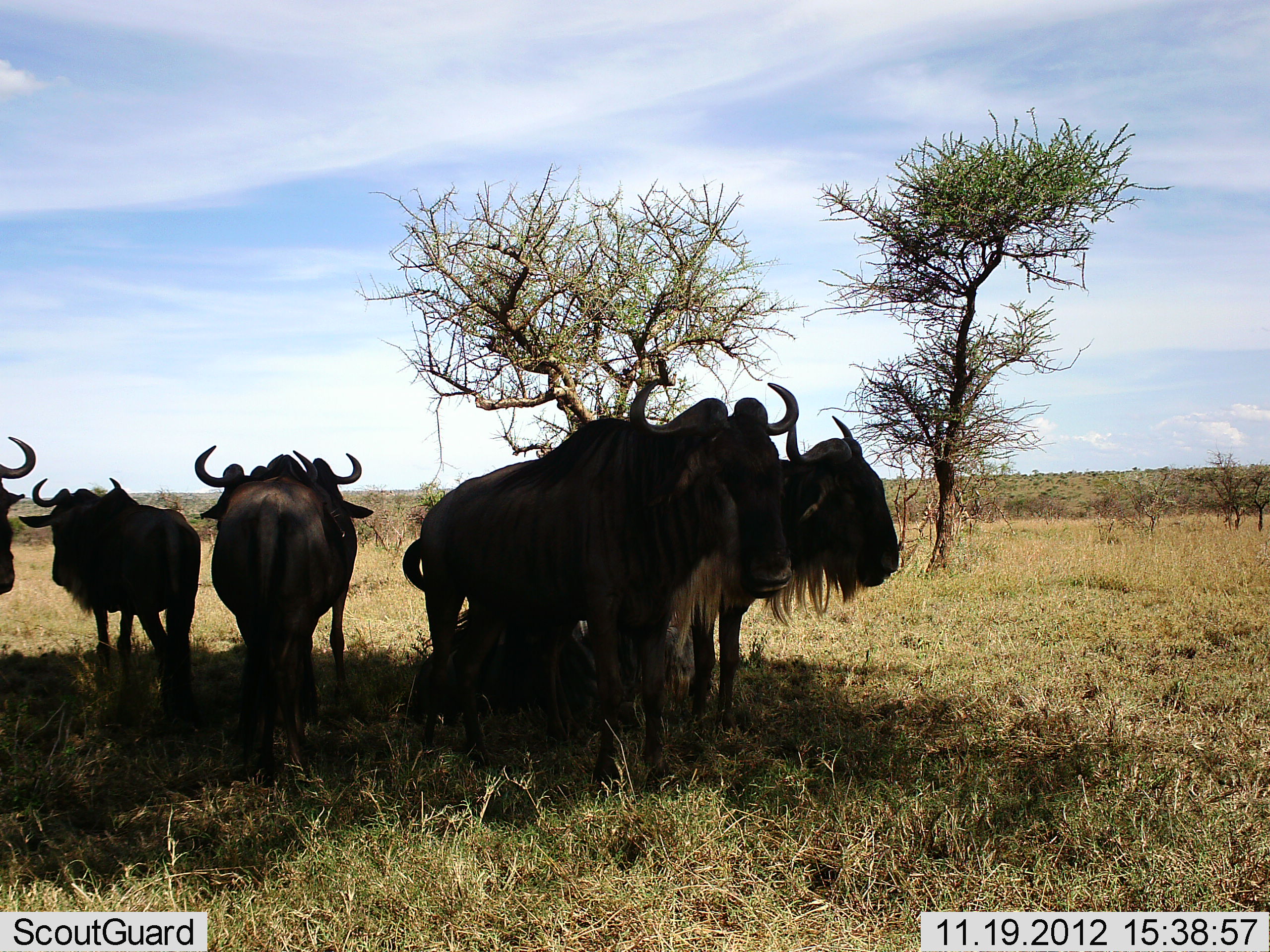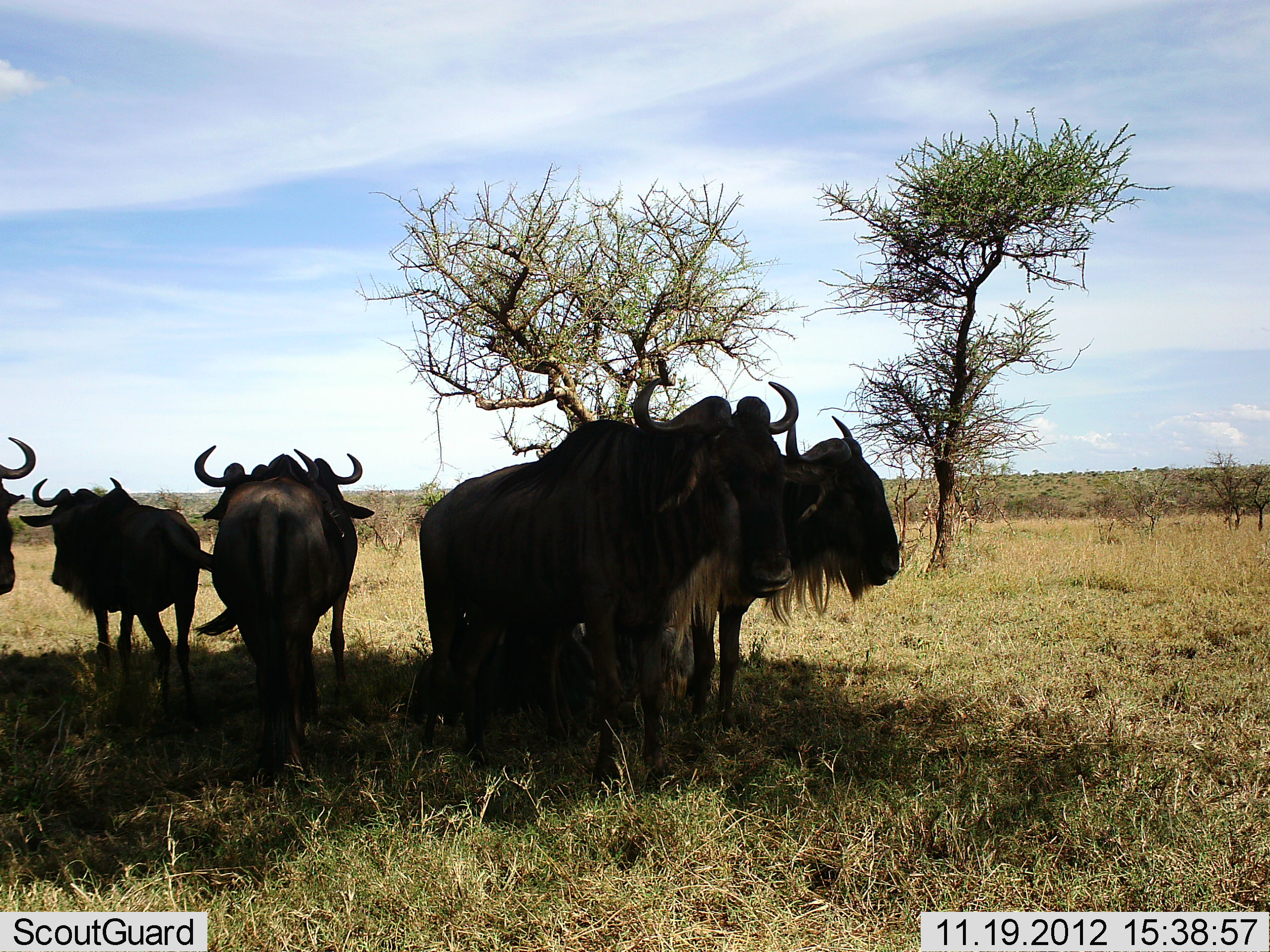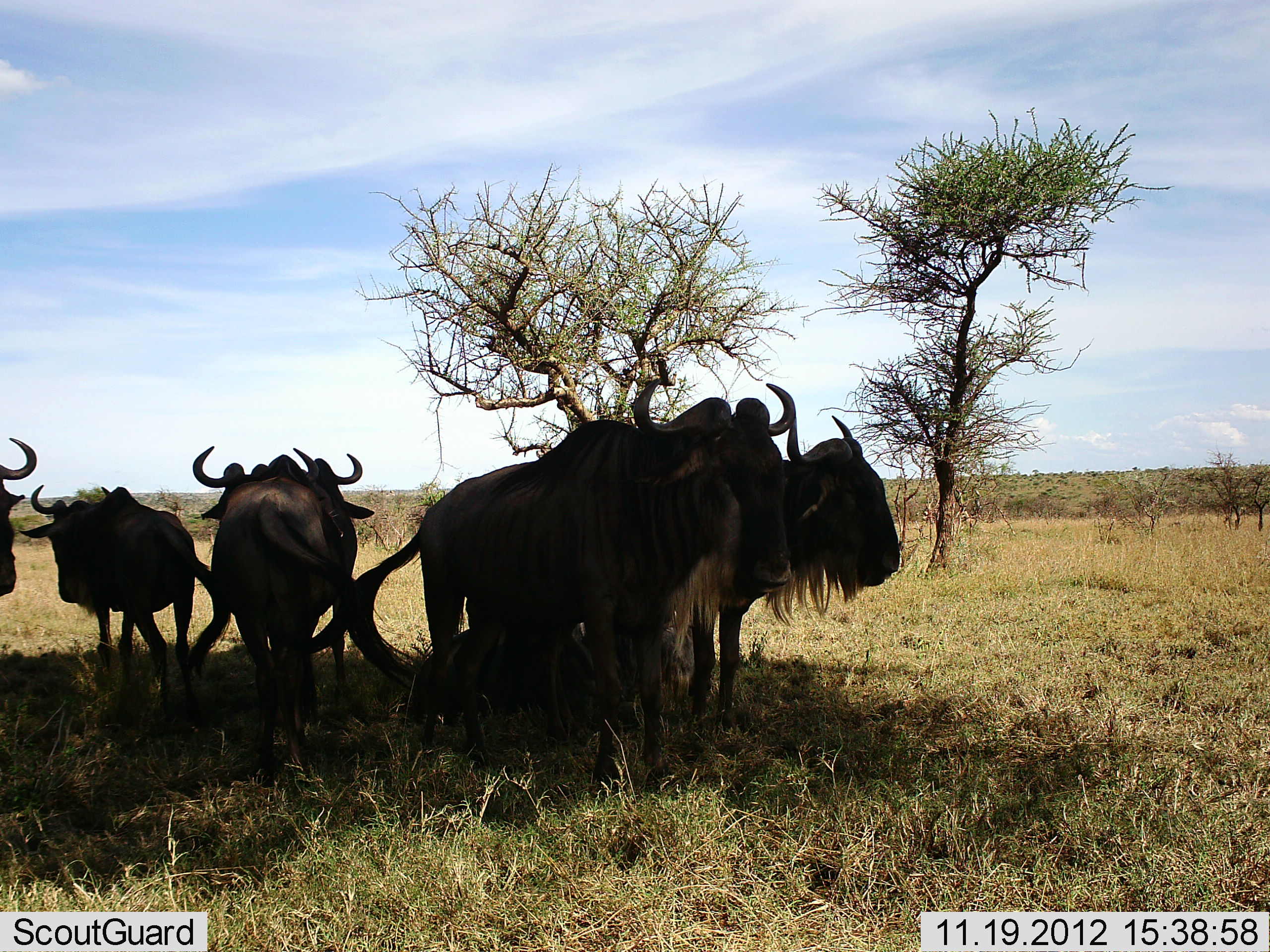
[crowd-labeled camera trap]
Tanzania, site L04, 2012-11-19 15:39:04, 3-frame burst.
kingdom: Animalia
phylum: Chordata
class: Mammalia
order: Artiodactyla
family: Bovidae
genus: Connochaetes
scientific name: Connochaetes taurinus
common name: blue wildebeest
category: wildebeest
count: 7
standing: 90%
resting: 60%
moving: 0%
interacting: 0%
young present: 0%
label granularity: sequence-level